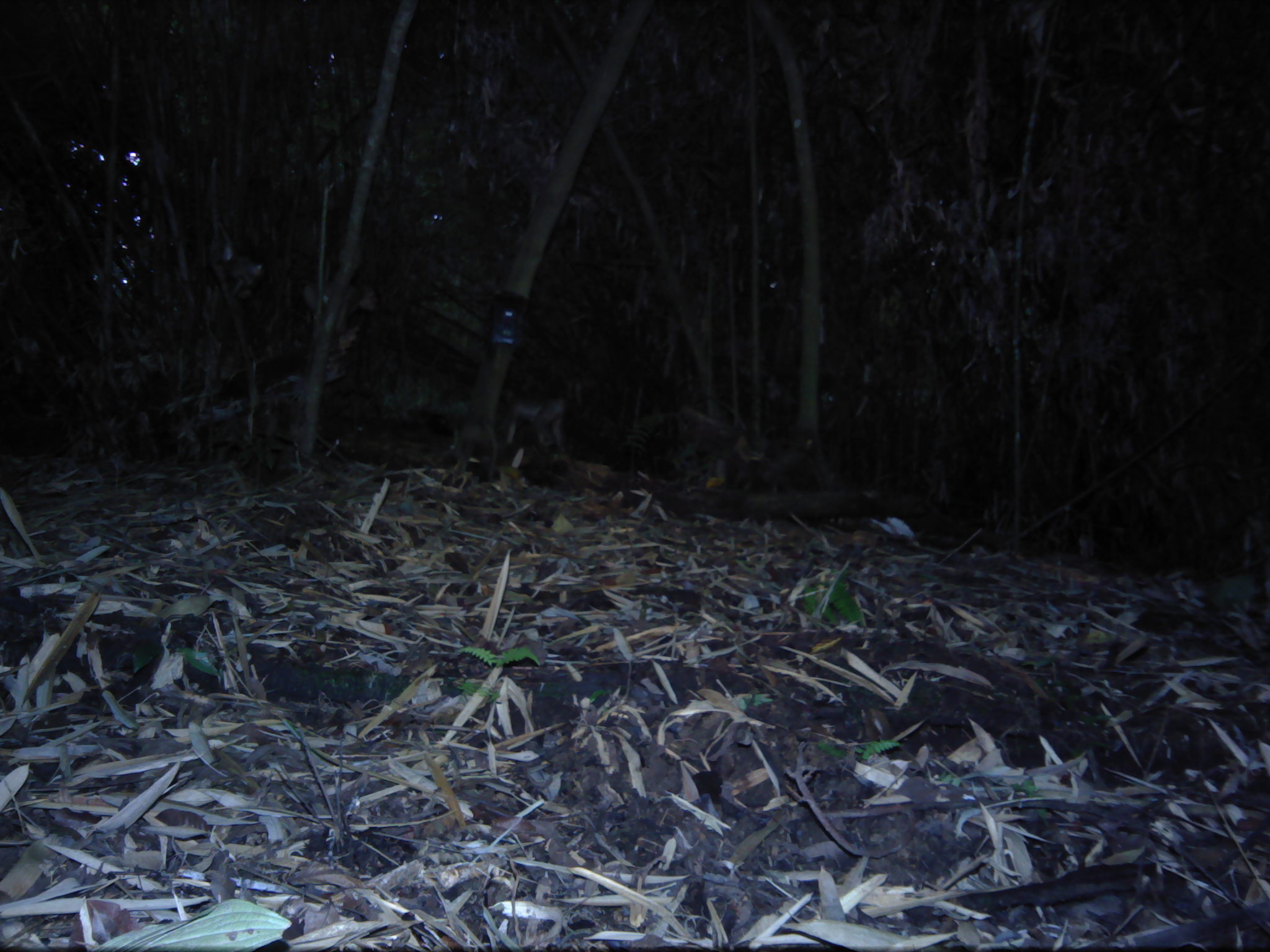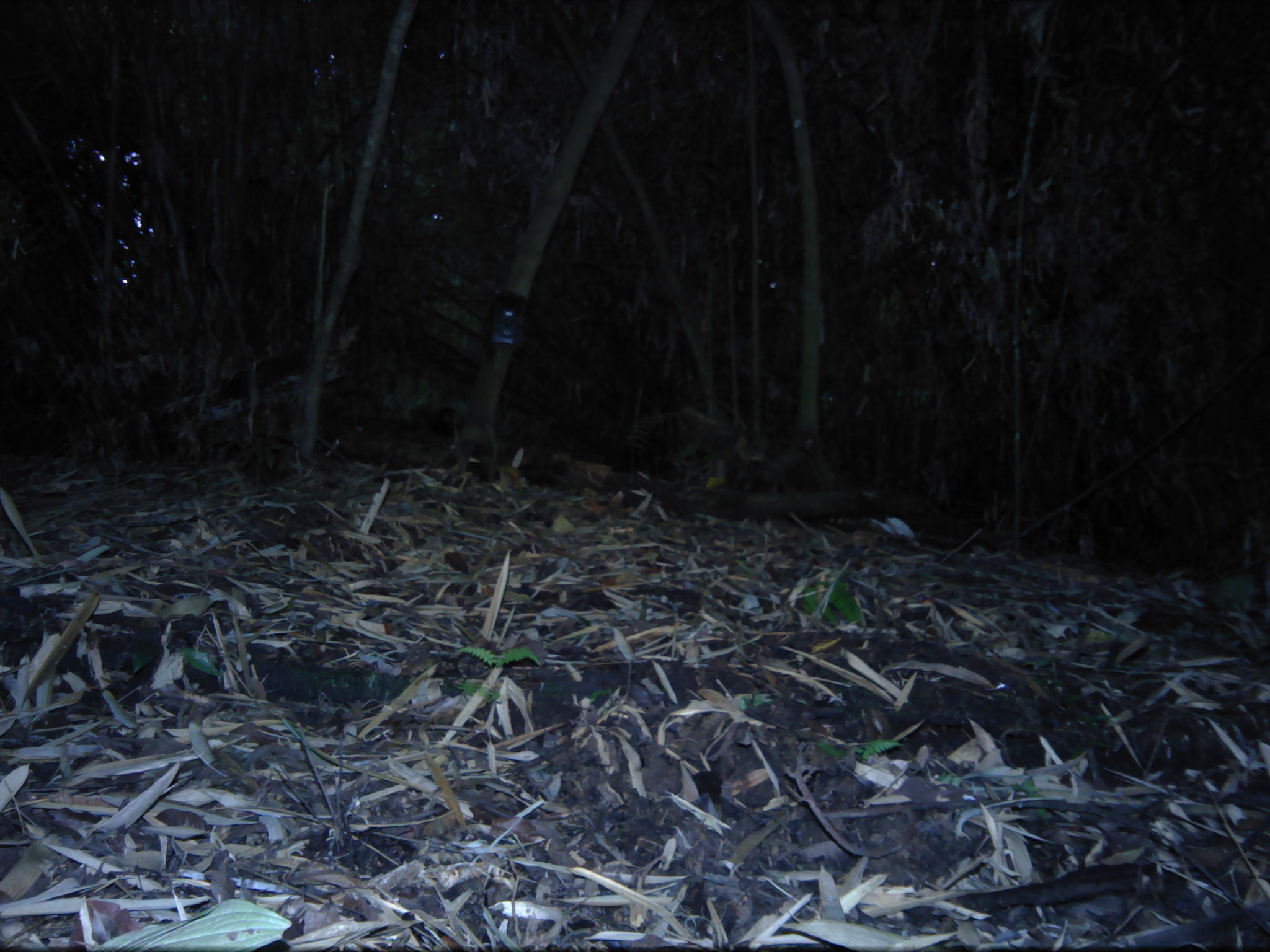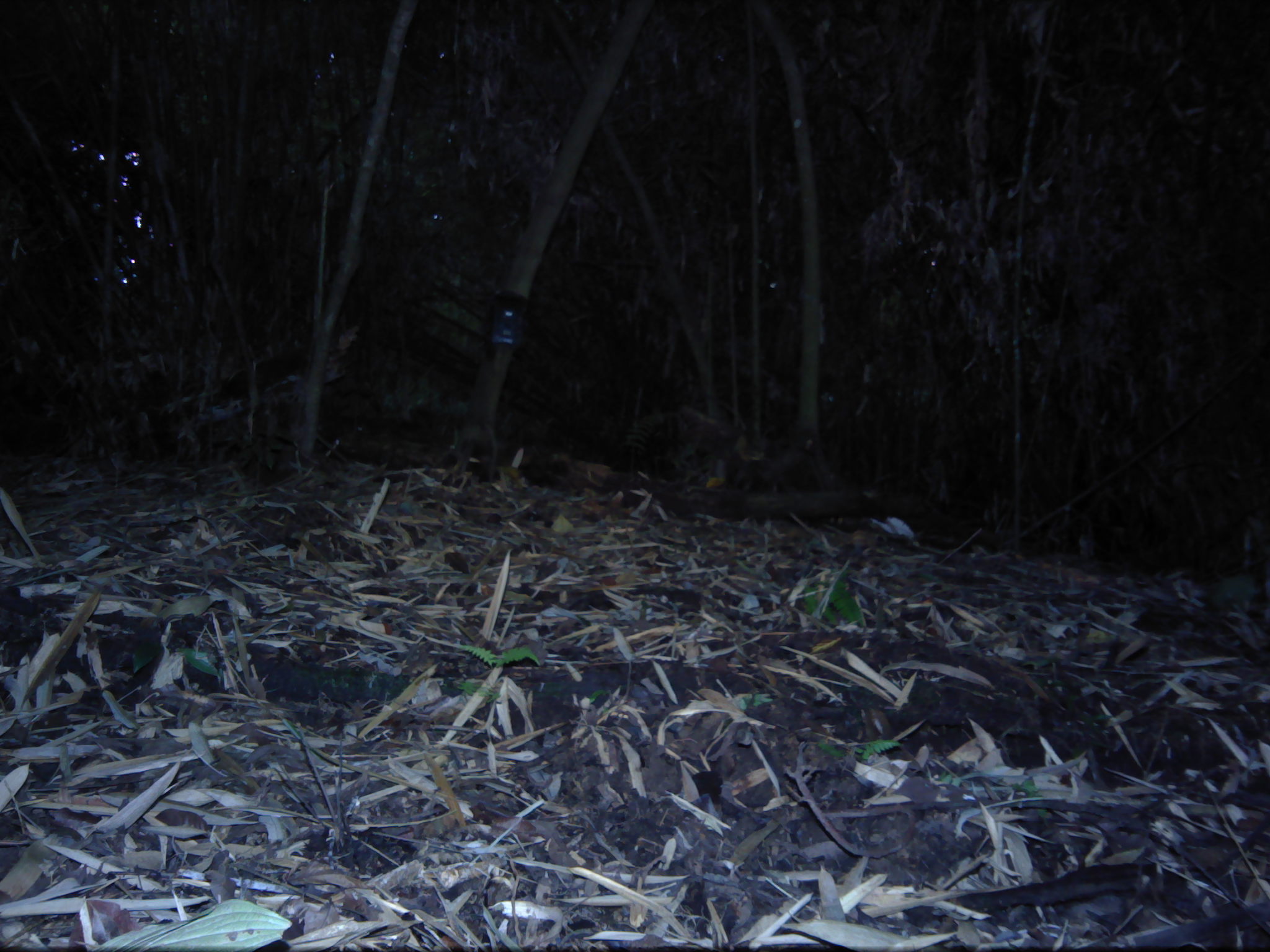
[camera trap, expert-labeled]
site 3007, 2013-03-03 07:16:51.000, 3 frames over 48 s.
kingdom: Animalia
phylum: Chordata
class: Mammalia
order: Primates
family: Cercopithecidae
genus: Macaca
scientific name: Macaca nemestrina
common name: southern pig-tailed macaque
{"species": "Macaca nemestrina (southern pig-tailed macaque)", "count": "3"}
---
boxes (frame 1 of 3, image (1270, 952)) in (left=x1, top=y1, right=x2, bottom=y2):
macaca nemestrina: (left=669, top=402, right=768, bottom=490); (left=758, top=422, right=831, bottom=495); (left=299, top=278, right=385, bottom=330); (left=502, top=391, right=570, bottom=452); (left=216, top=226, right=265, bottom=299)